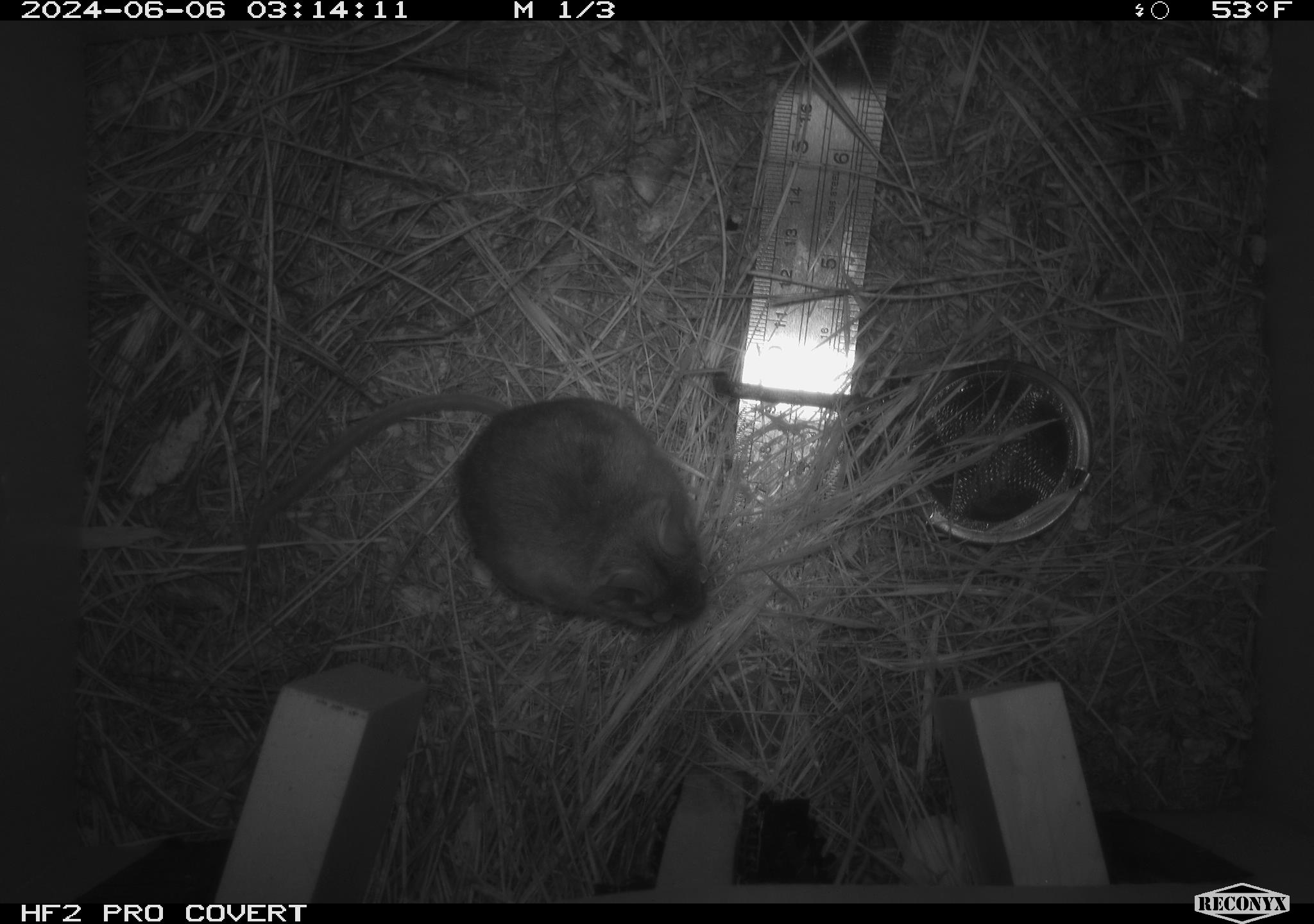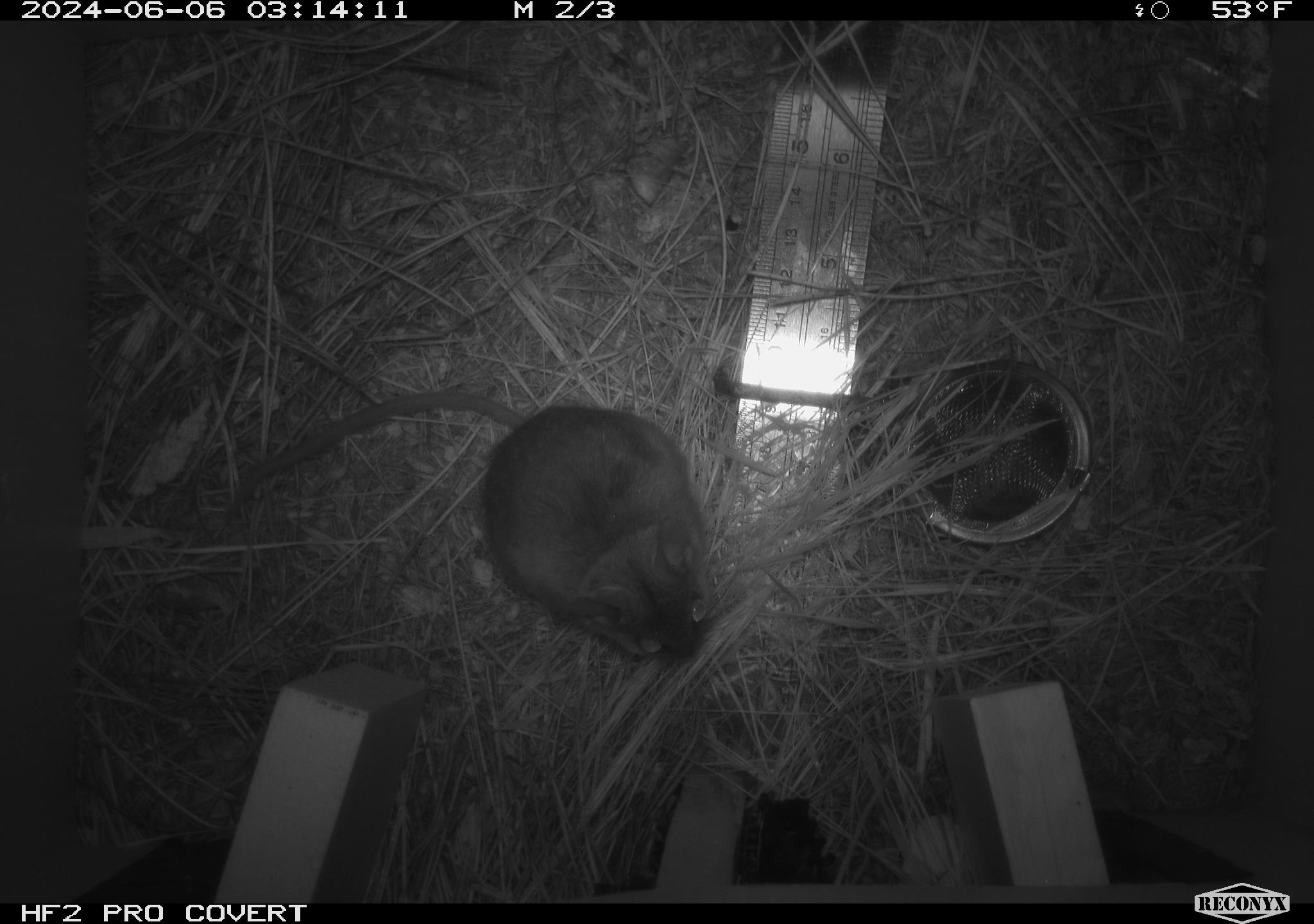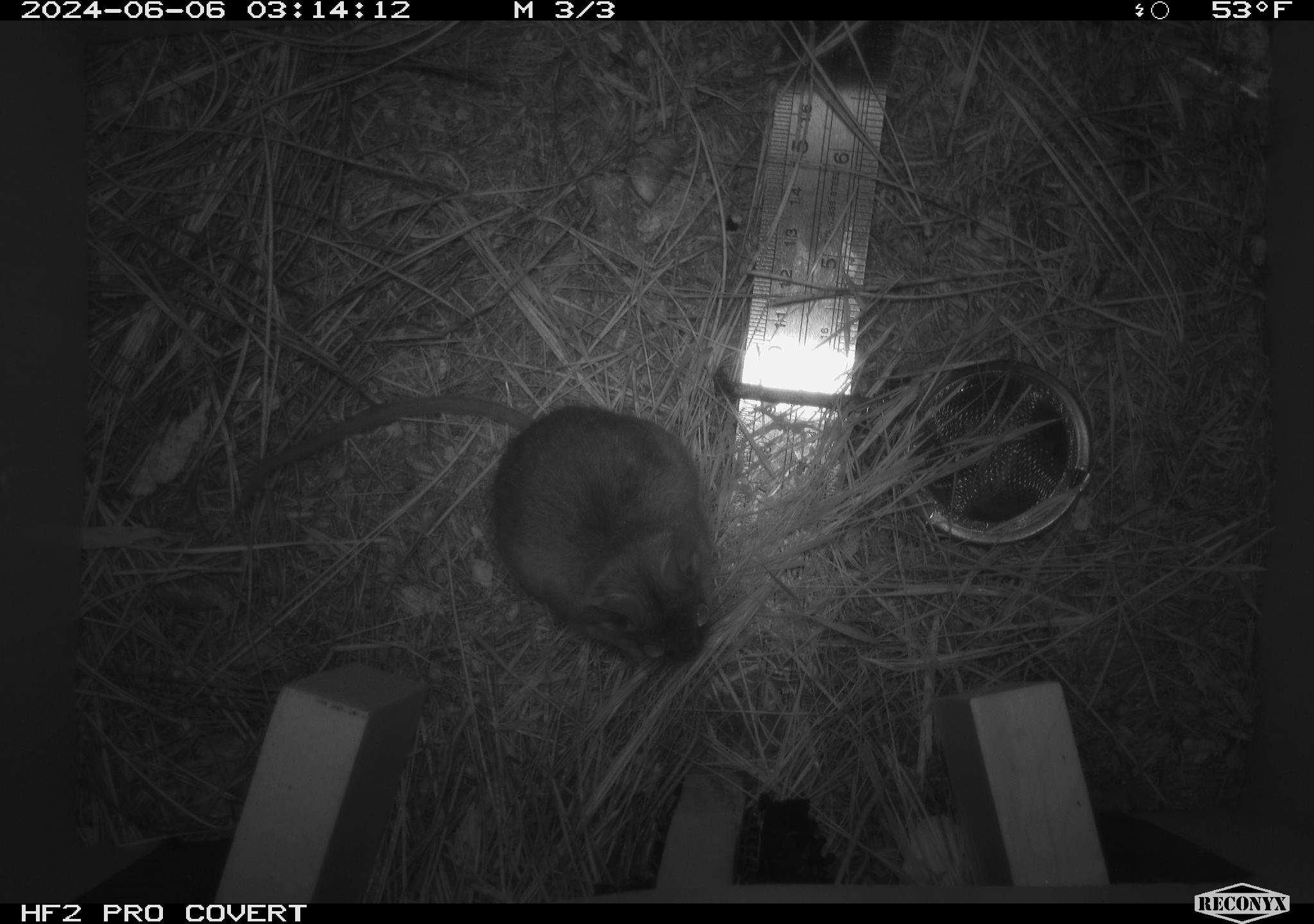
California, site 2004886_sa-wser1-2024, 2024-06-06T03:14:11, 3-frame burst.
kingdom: Animalia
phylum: Chordata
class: Mammalia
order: Rodentia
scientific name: Rodentia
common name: mouse species